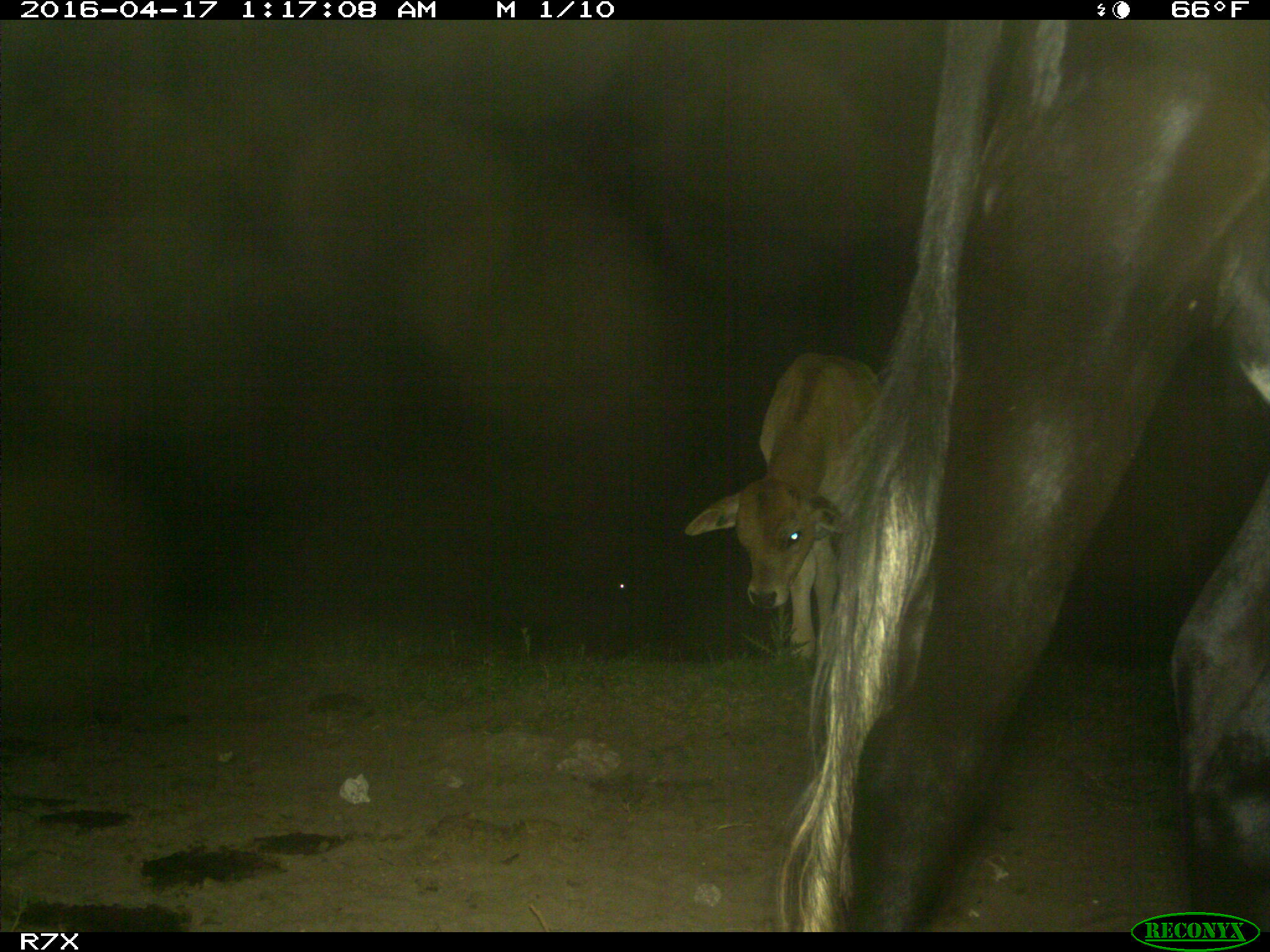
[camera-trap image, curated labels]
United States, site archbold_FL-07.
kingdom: Animalia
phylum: Chordata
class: Mammalia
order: Artiodactyla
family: Bovidae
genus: Bos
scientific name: Bos taurus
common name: domestic cow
Bos taurus (domestic cow).